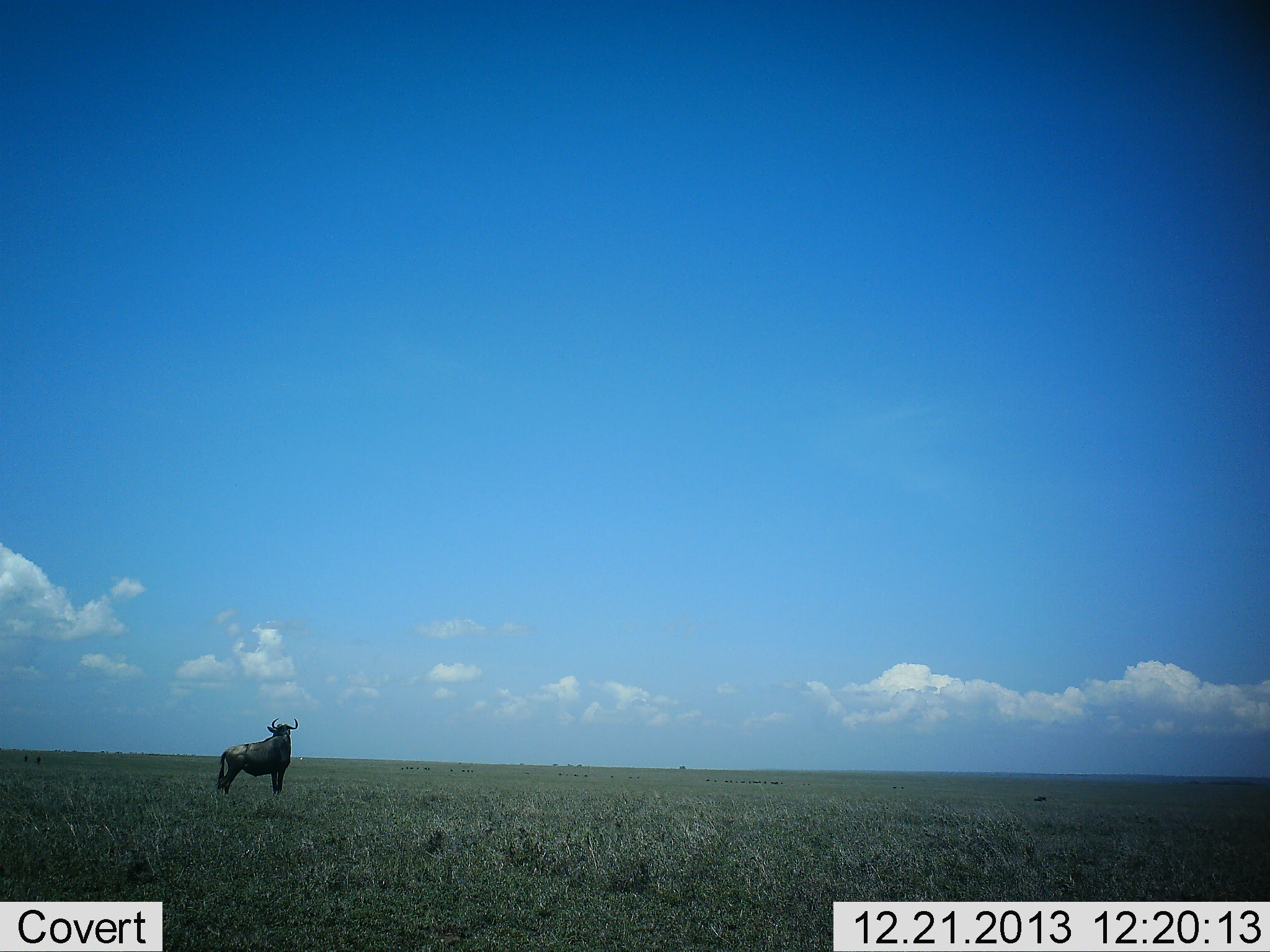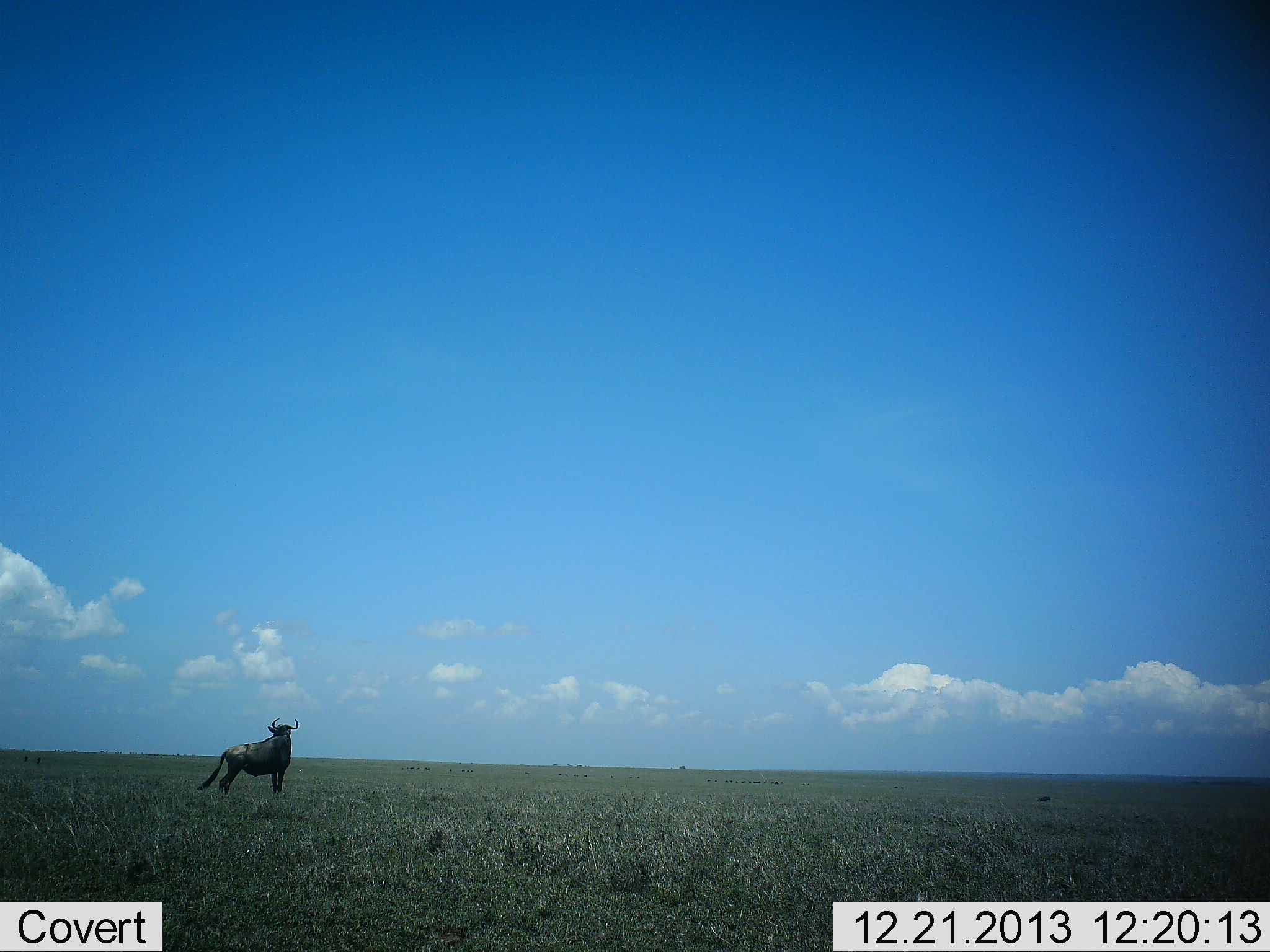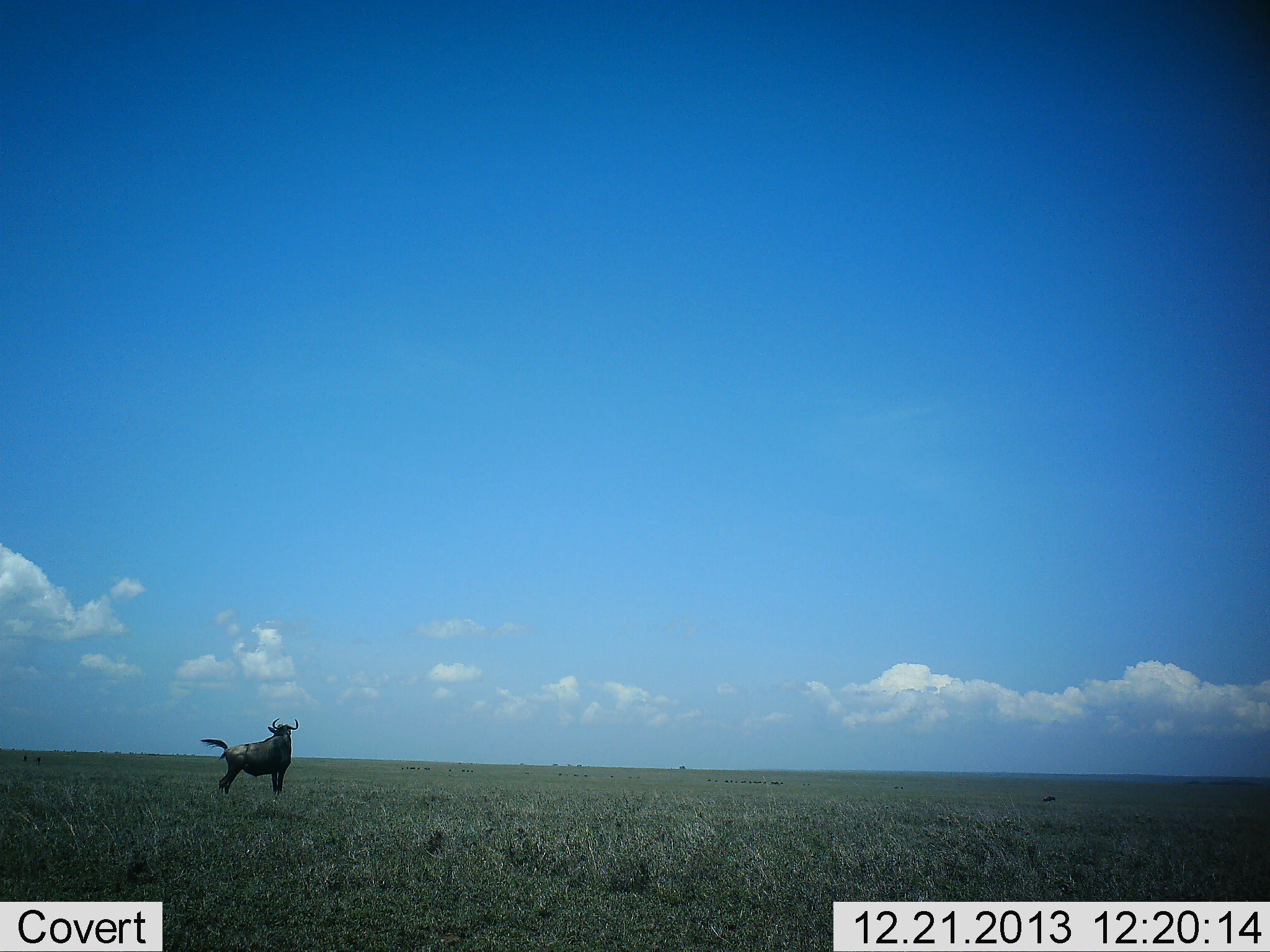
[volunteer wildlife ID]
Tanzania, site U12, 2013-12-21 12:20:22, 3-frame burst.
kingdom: Animalia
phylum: Chordata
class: Mammalia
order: Artiodactyla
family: Bovidae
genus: Connochaetes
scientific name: Connochaetes taurinus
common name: blue wildebeest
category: wildebeest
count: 1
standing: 100%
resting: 0%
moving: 0%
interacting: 0%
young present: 0%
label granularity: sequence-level